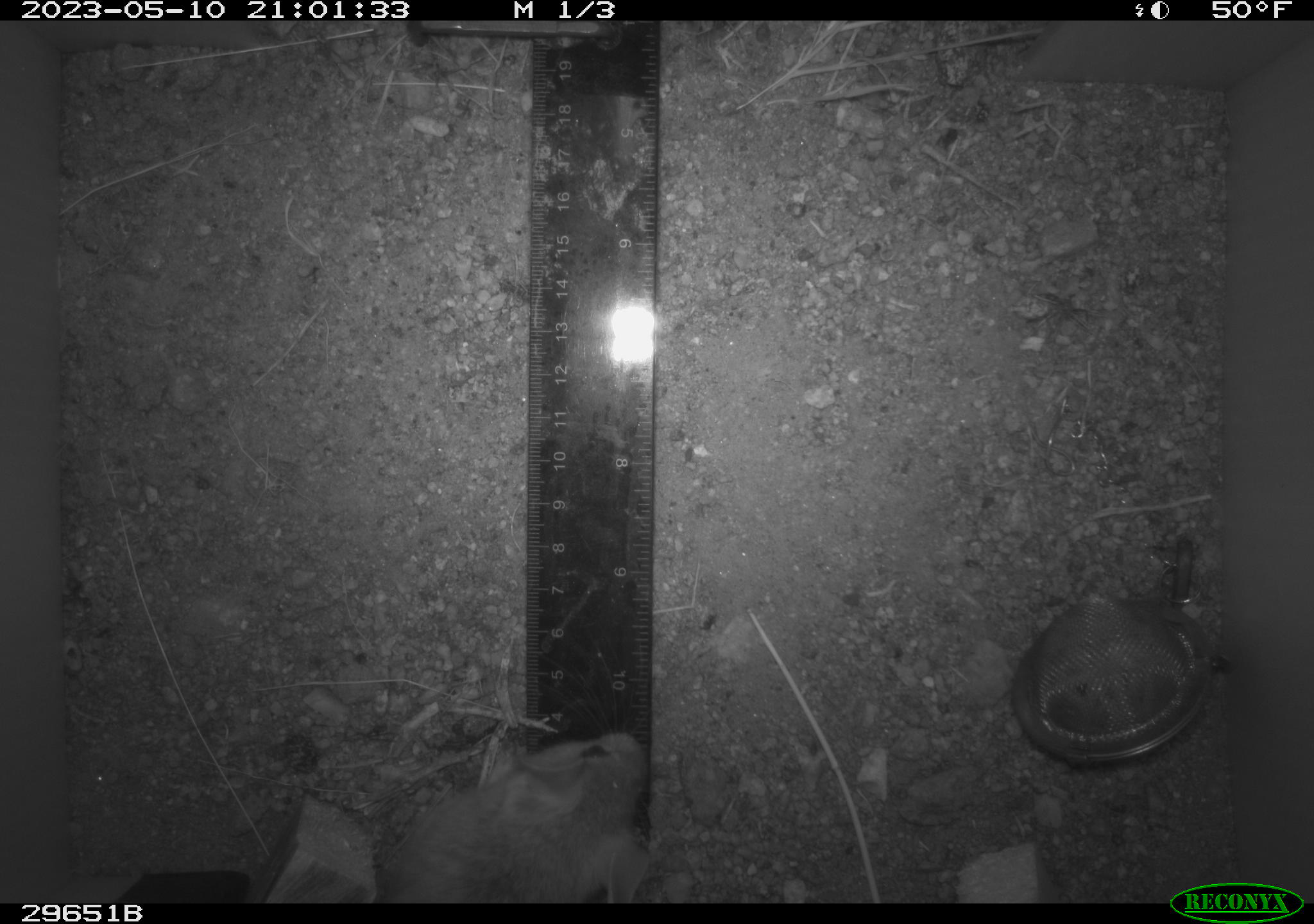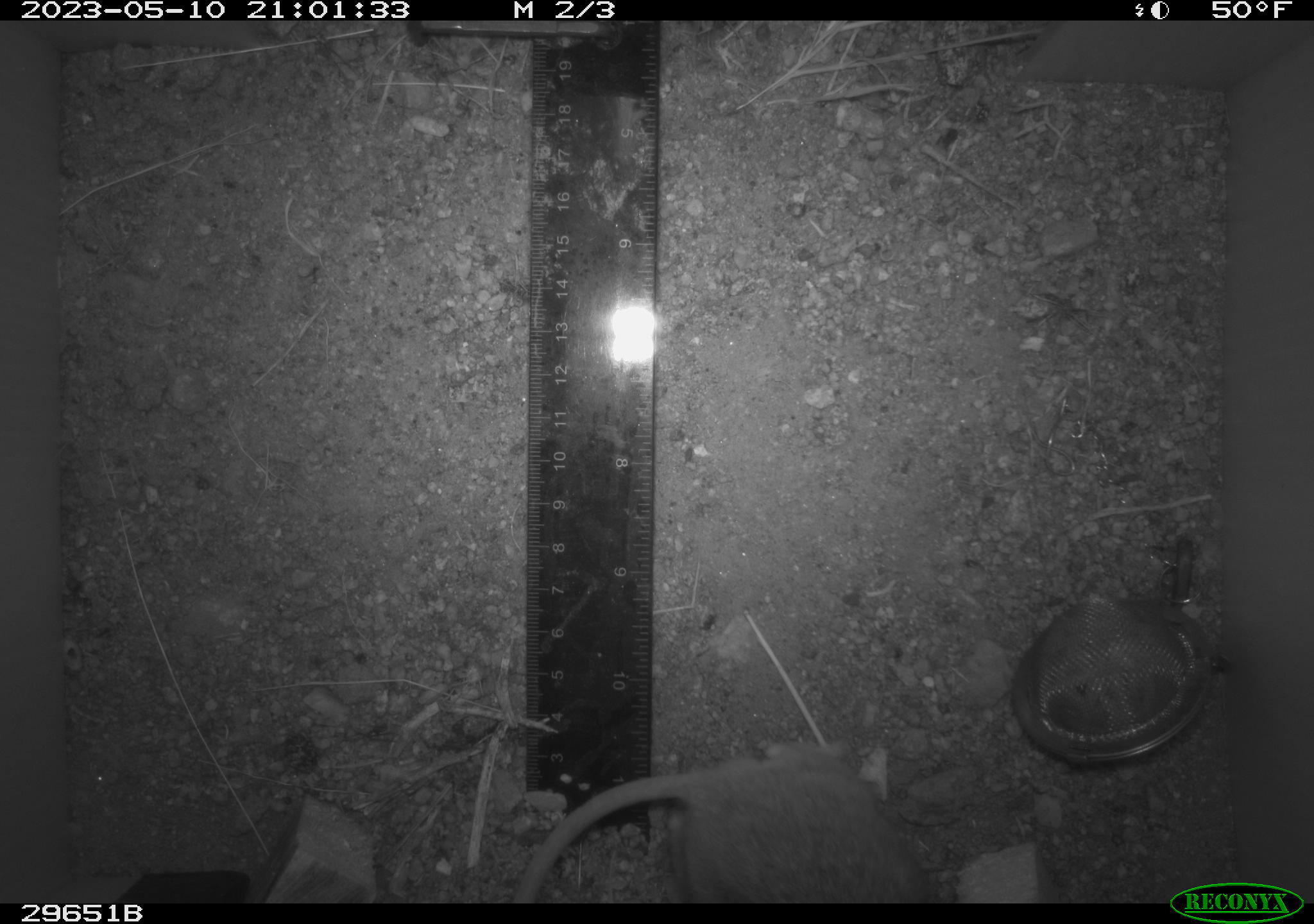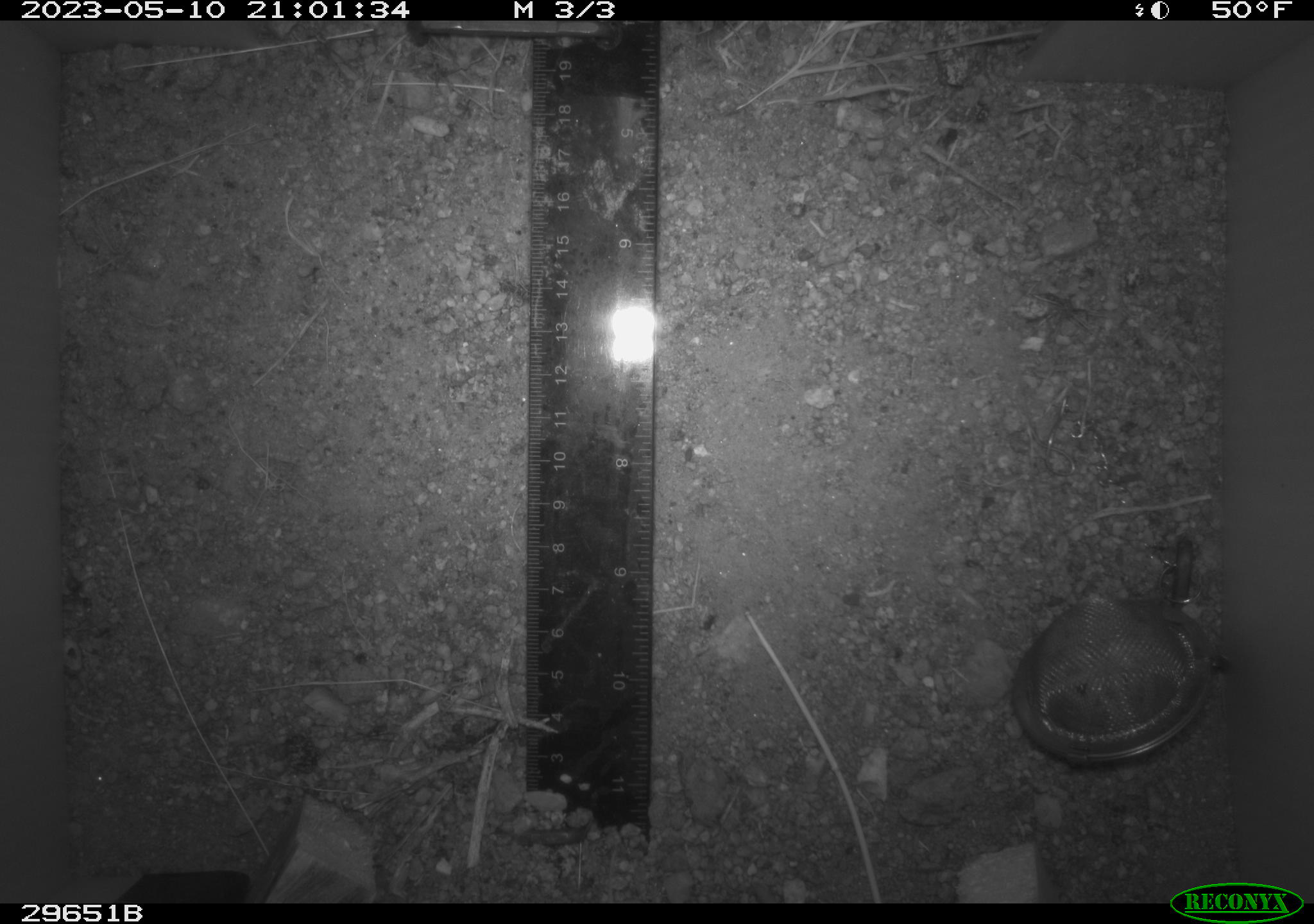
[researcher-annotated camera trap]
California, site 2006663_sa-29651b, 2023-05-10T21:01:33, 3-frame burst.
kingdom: Animalia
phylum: Chordata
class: Mammalia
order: Rodentia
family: Cricetidae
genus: Neotoma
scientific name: Neotoma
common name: pack rat or woodrat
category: neotoma species